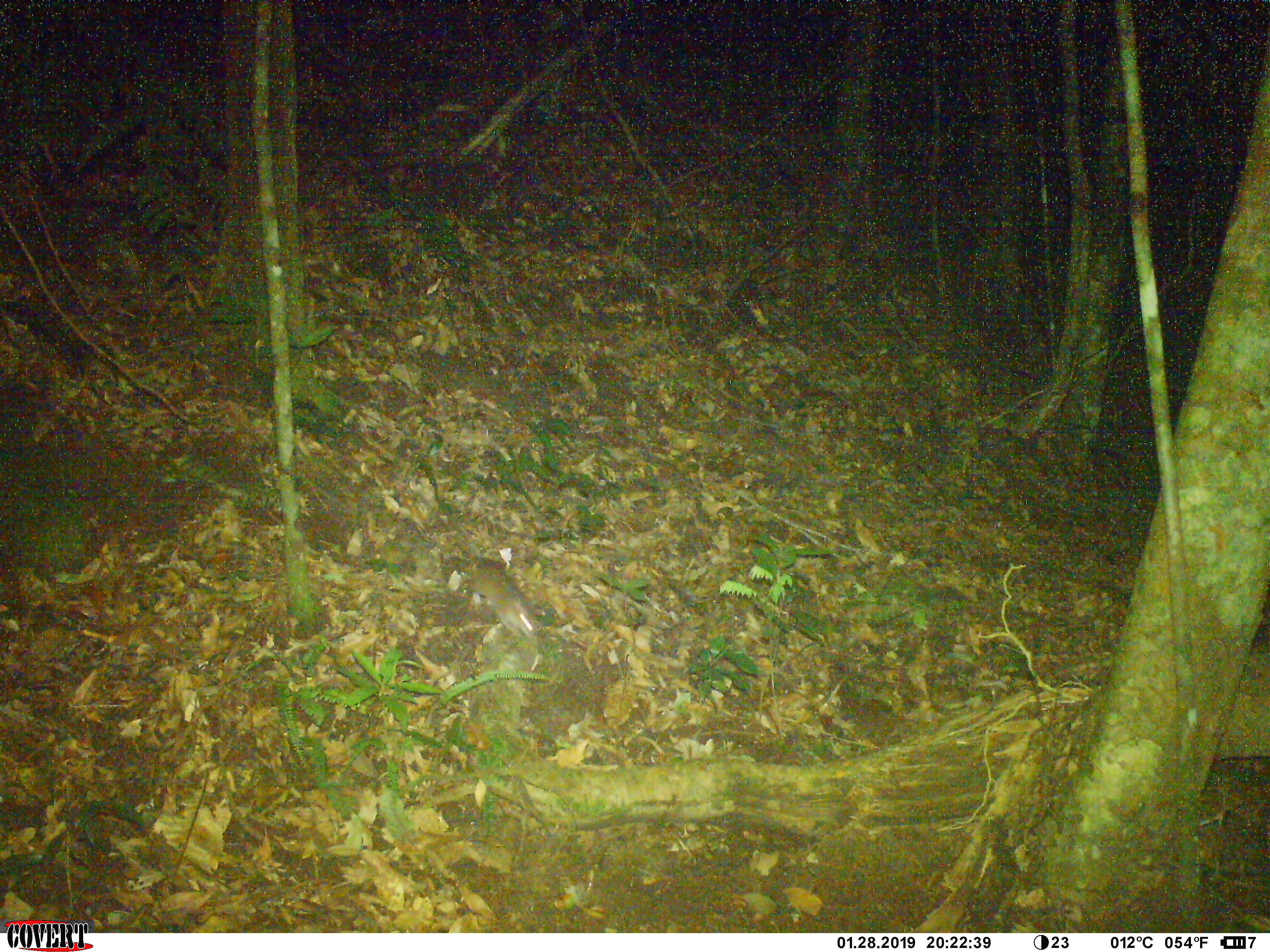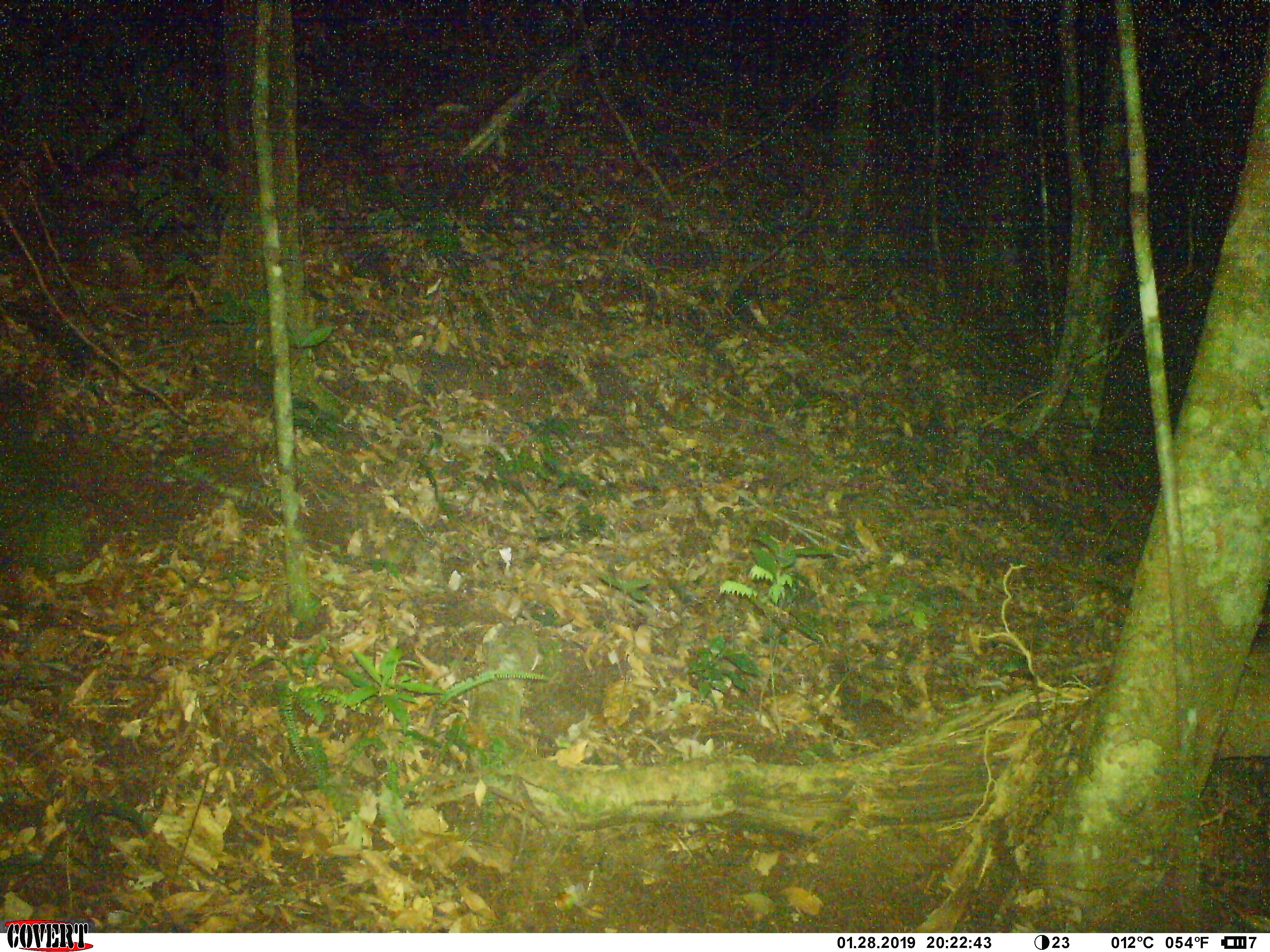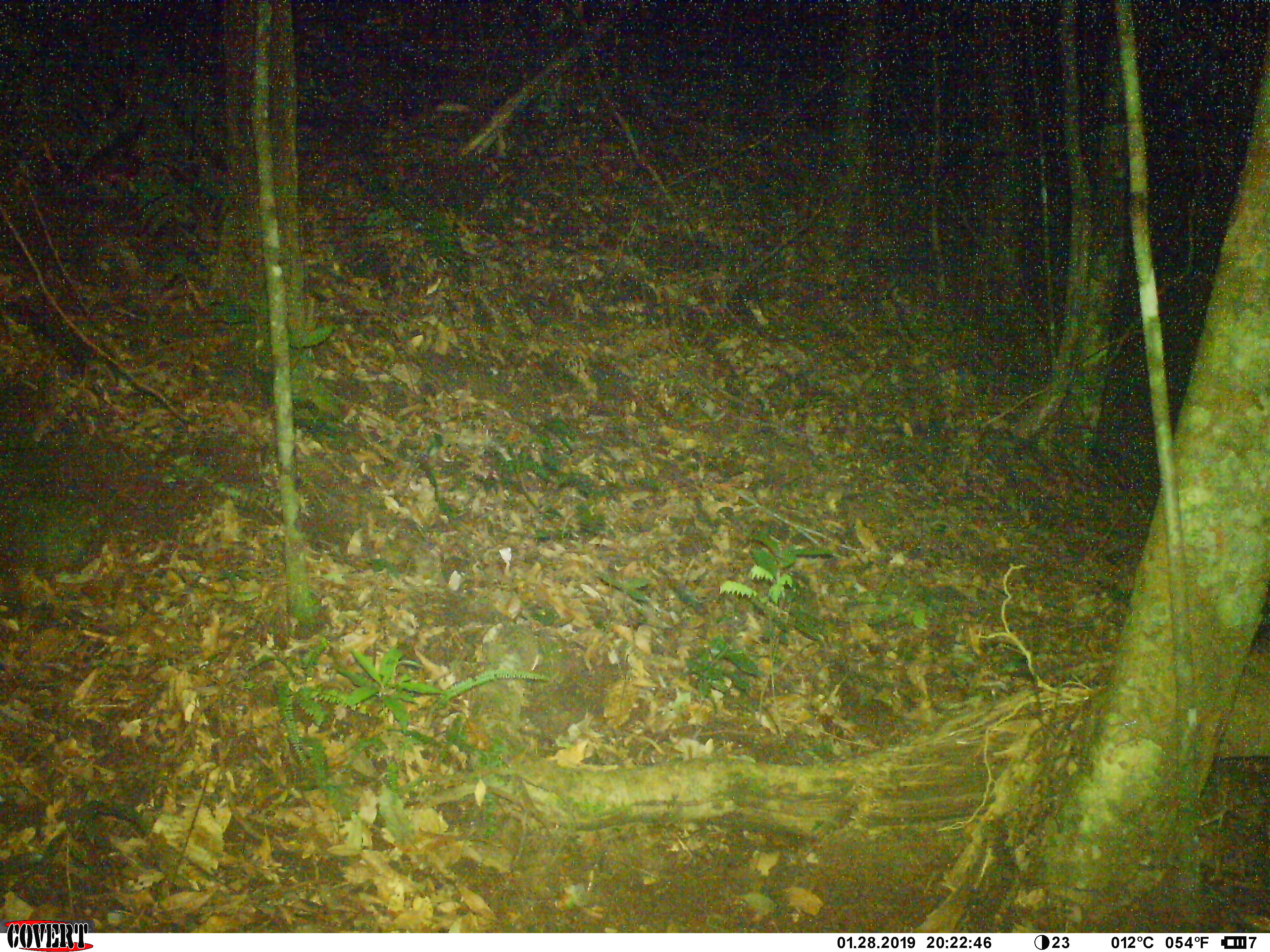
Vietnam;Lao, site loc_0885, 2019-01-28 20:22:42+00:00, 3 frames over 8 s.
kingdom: Animalia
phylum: Chordata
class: Mammalia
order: Rodentia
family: Muridae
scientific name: Muridae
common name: old-world mice and rats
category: unidentified murid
Unidentified murid (old-world mice and rats) (Muridae). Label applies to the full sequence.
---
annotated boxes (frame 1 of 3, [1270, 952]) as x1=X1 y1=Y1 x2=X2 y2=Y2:
unidentified murid: x1=438 y1=499 x2=539 y2=643